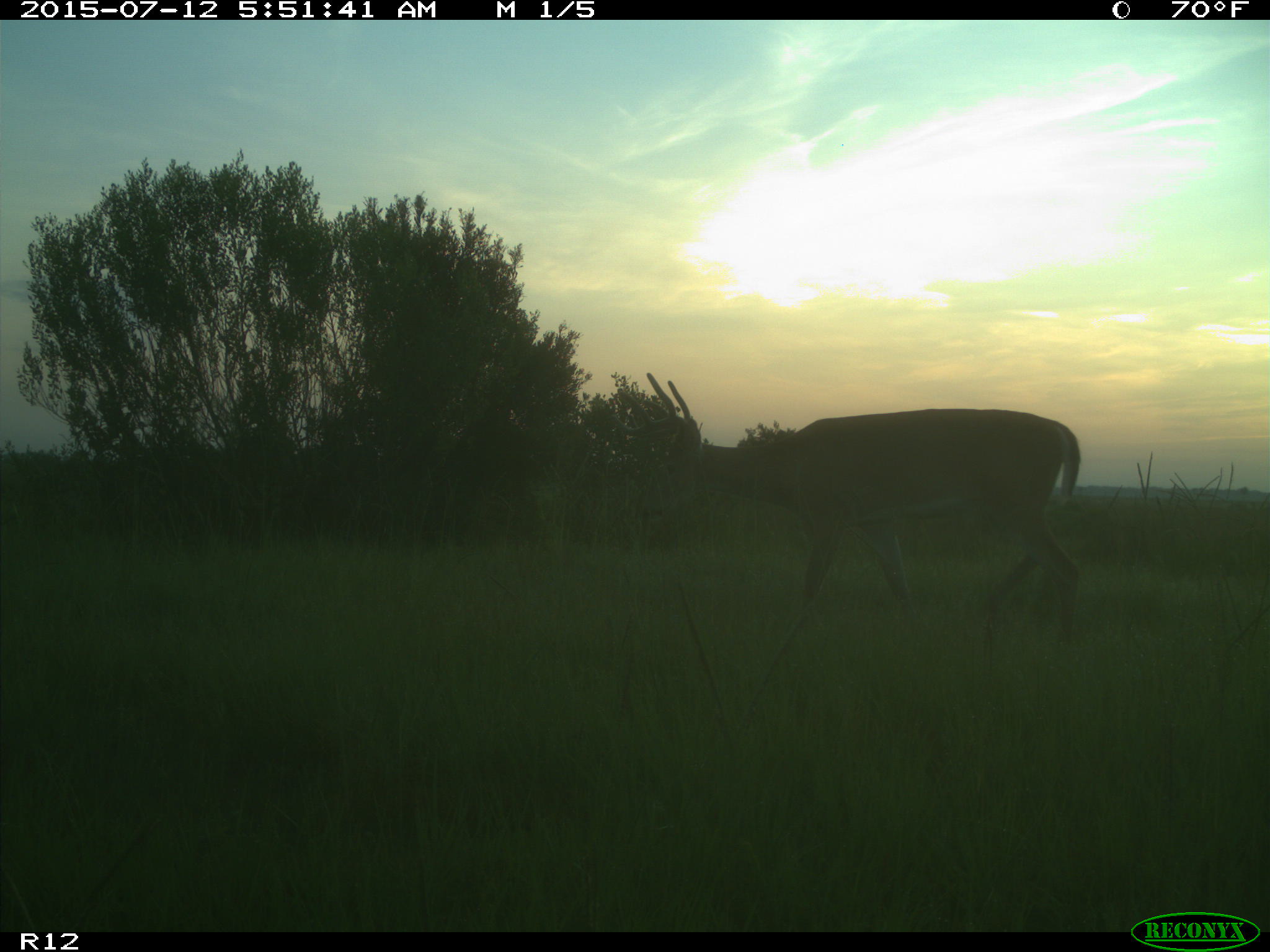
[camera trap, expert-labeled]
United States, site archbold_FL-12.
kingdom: Animalia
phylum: Chordata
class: Mammalia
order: Artiodactyla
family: Cervidae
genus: Odocoileus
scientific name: Odocoileus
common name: deer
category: unidentified deer